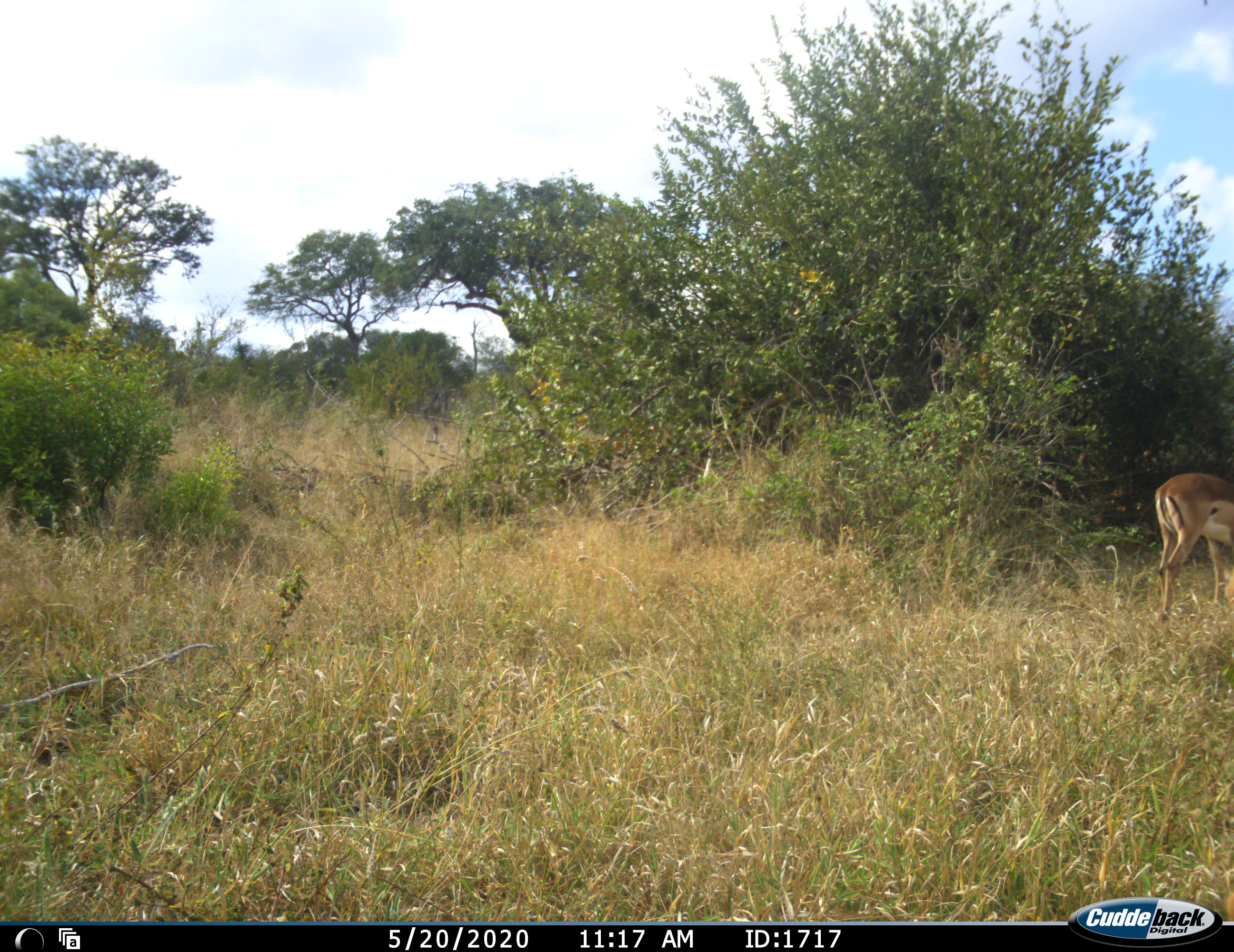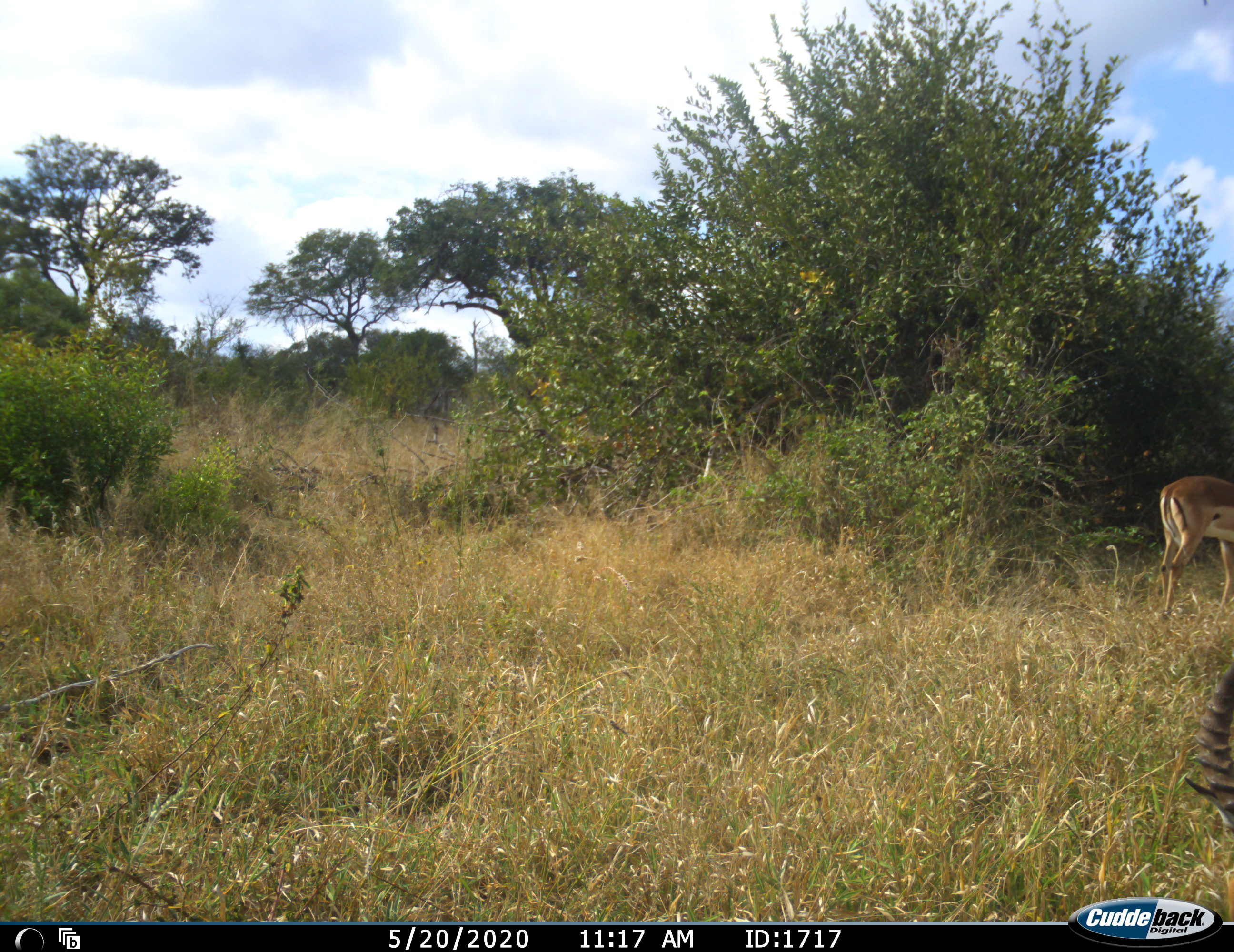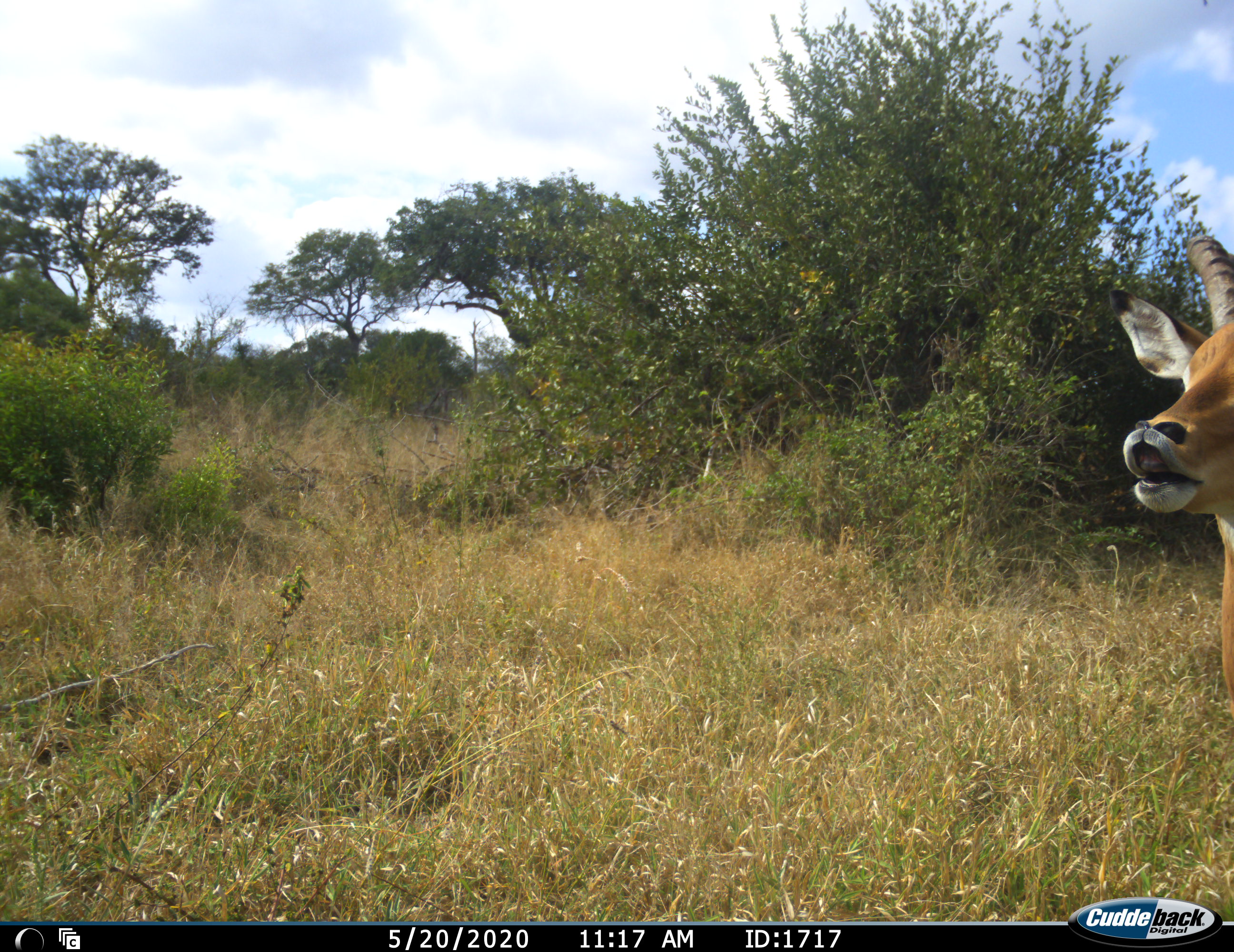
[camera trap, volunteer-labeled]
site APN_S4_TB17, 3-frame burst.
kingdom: Animalia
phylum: Chordata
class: Mammalia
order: Artiodactyla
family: Bovidae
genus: Aepyceros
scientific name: Aepyceros melampus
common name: impala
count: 2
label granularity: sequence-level